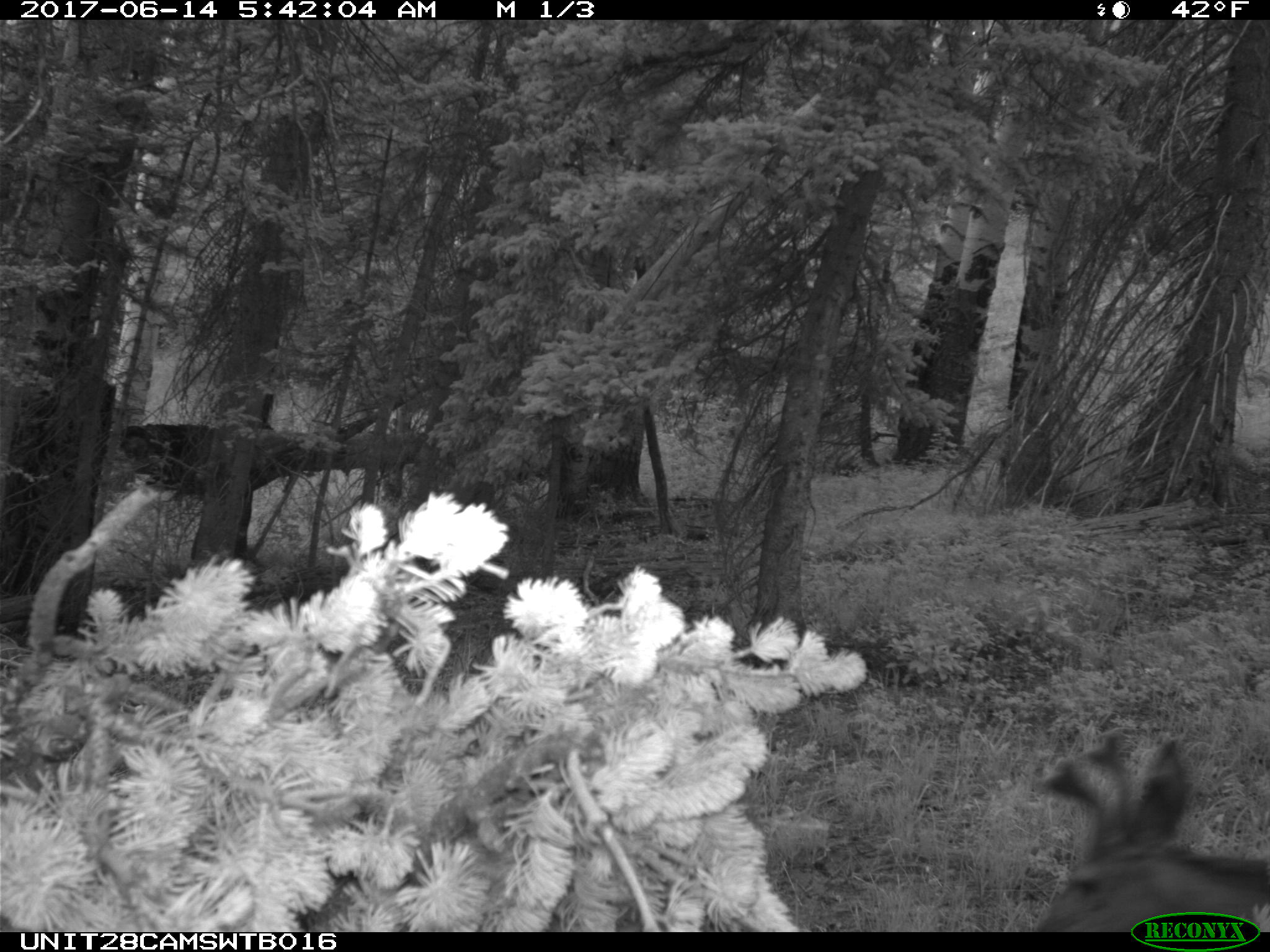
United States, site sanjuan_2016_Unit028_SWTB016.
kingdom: Animalia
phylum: Chordata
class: Mammalia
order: Artiodactyla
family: Cervidae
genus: Odocoileus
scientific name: Odocoileus hemionus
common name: mule deer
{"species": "Odocoileus hemionus (mule deer)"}